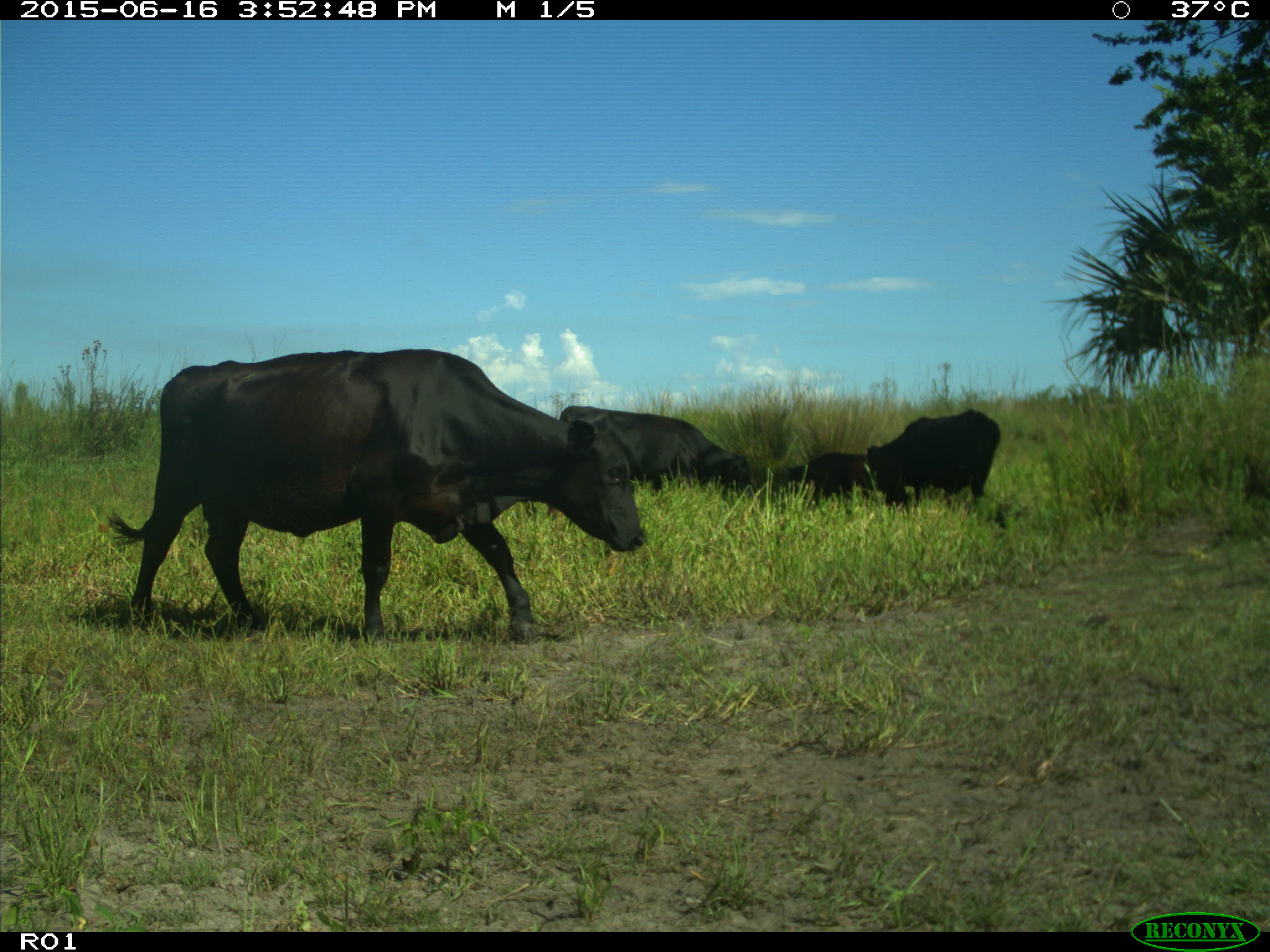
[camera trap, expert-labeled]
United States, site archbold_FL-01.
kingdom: Animalia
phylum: Chordata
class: Mammalia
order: Artiodactyla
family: Bovidae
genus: Bos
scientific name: Bos taurus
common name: domestic cow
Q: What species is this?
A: Bos taurus (domestic cow).